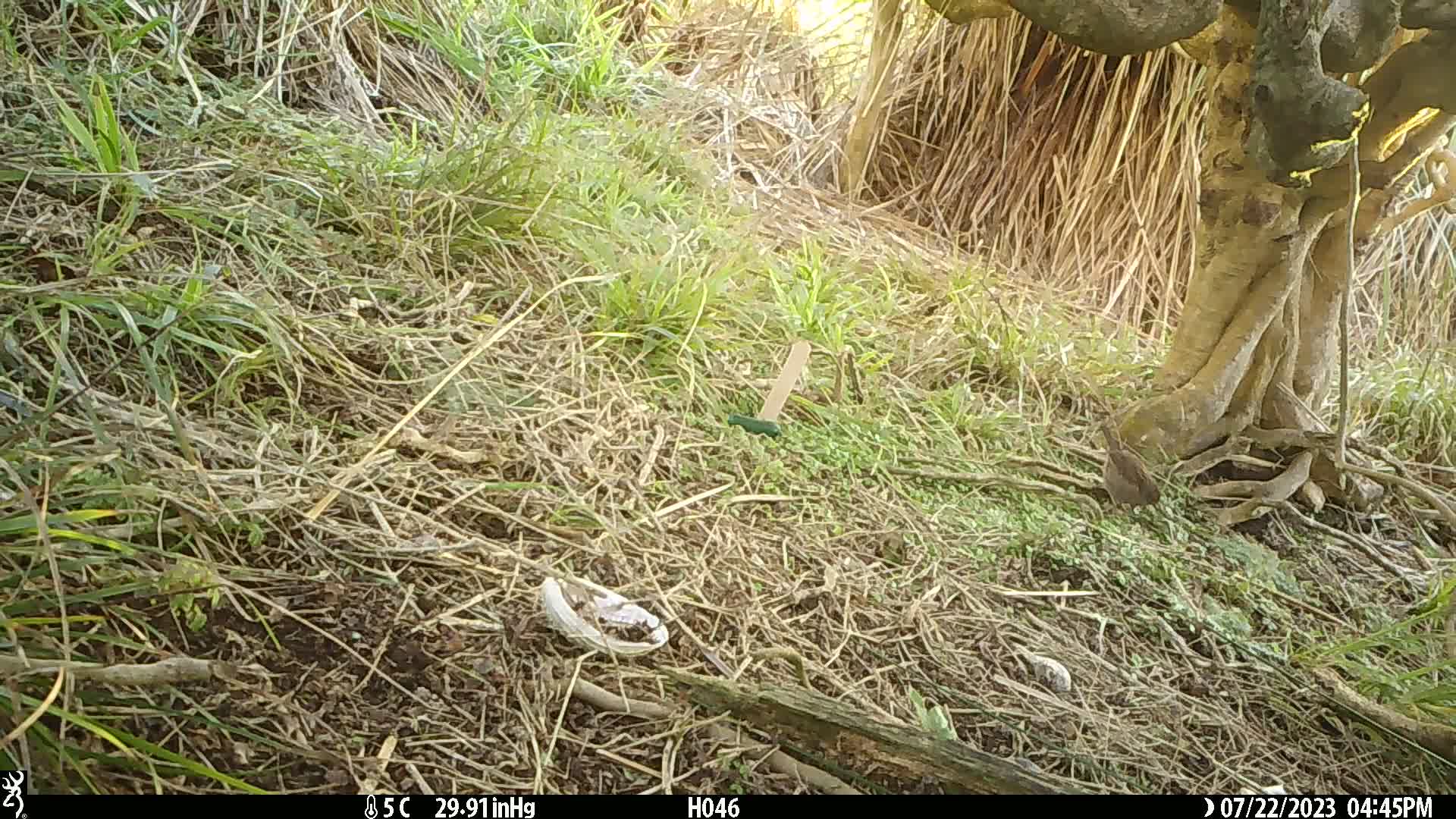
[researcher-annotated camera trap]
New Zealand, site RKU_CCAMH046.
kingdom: Animalia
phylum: Chordata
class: Aves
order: Passeriformes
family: Prunellidae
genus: Prunella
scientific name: Prunella modularis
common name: dunnock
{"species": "dunnock (Prunella modularis)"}